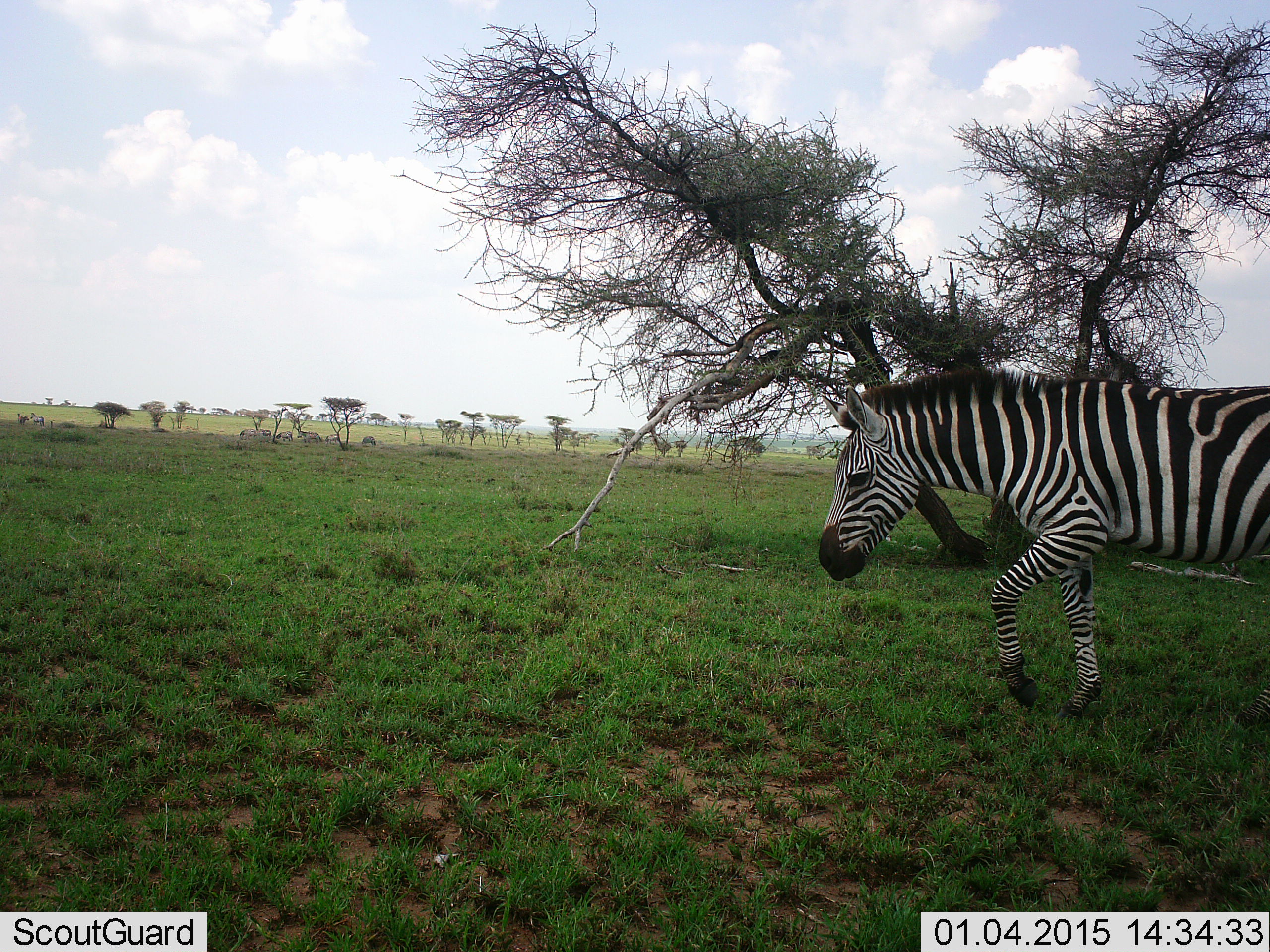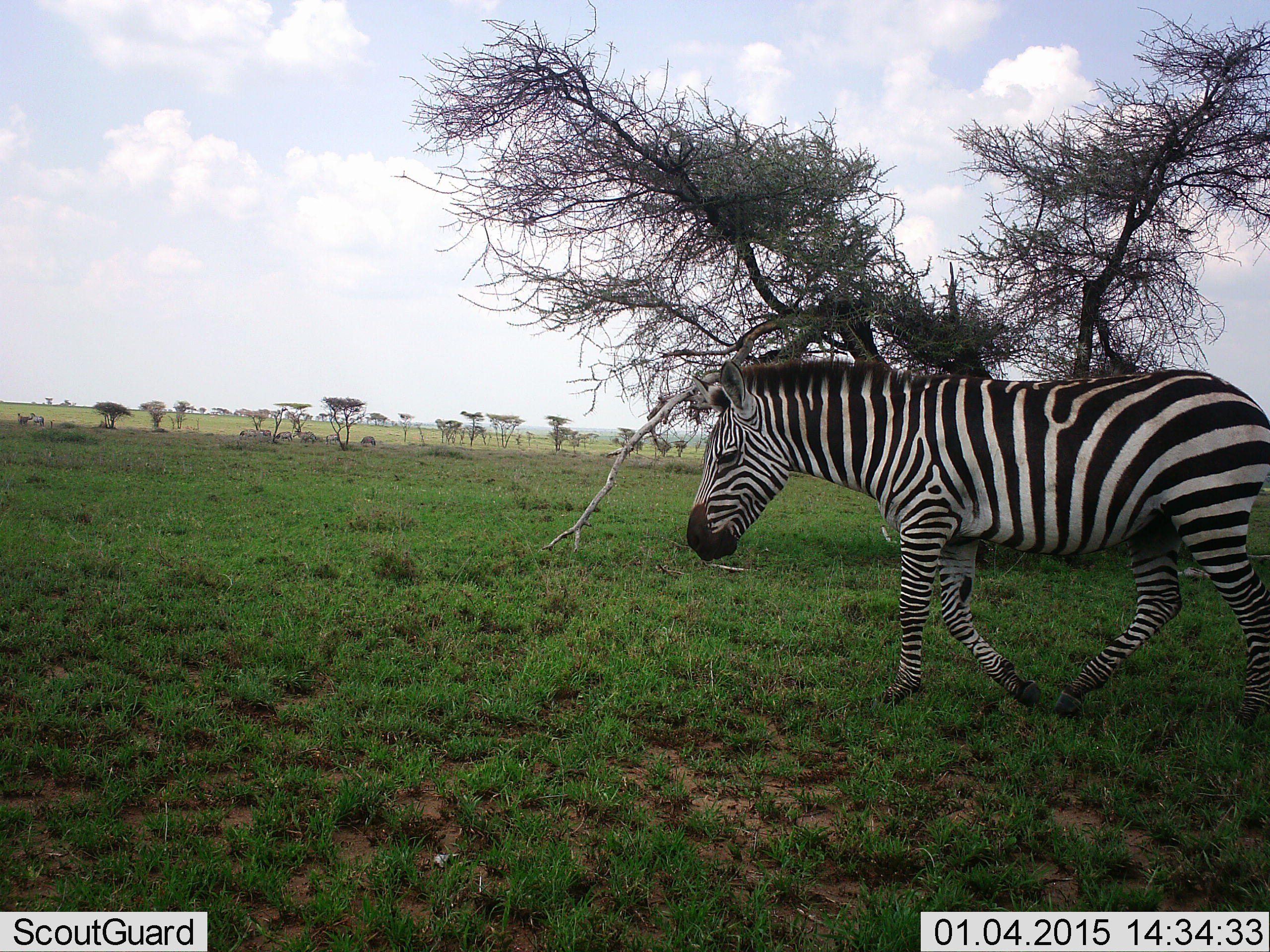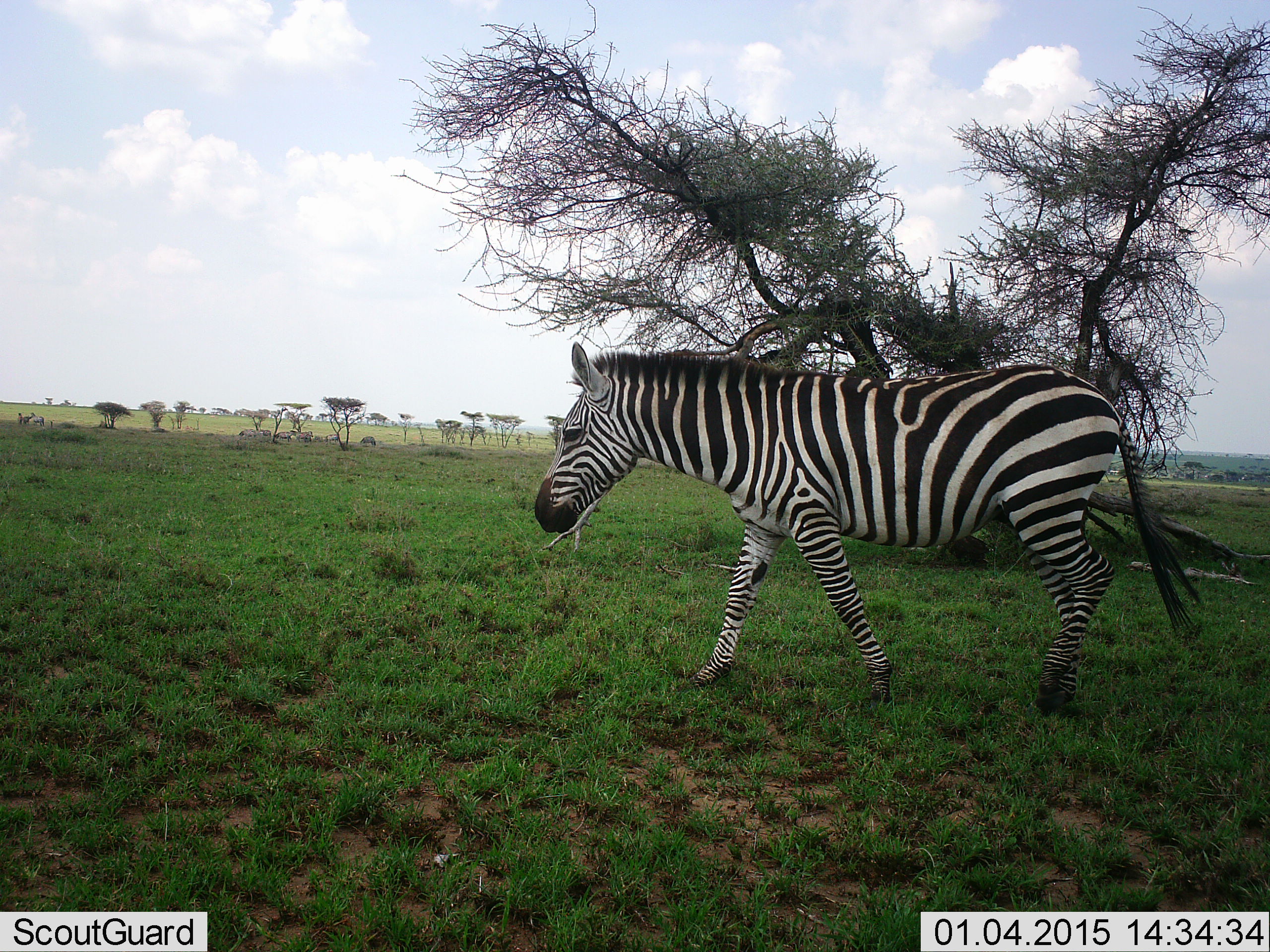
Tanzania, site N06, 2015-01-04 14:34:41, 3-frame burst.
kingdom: Animalia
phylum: Chordata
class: Mammalia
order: Perissodactyla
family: Equidae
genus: Equus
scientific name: Equus quagga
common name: plains zebra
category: zebra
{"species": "zebra (plains zebra) (Equus quagga)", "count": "1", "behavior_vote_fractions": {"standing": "20%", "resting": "10%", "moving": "100%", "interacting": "0%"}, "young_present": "0%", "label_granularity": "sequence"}